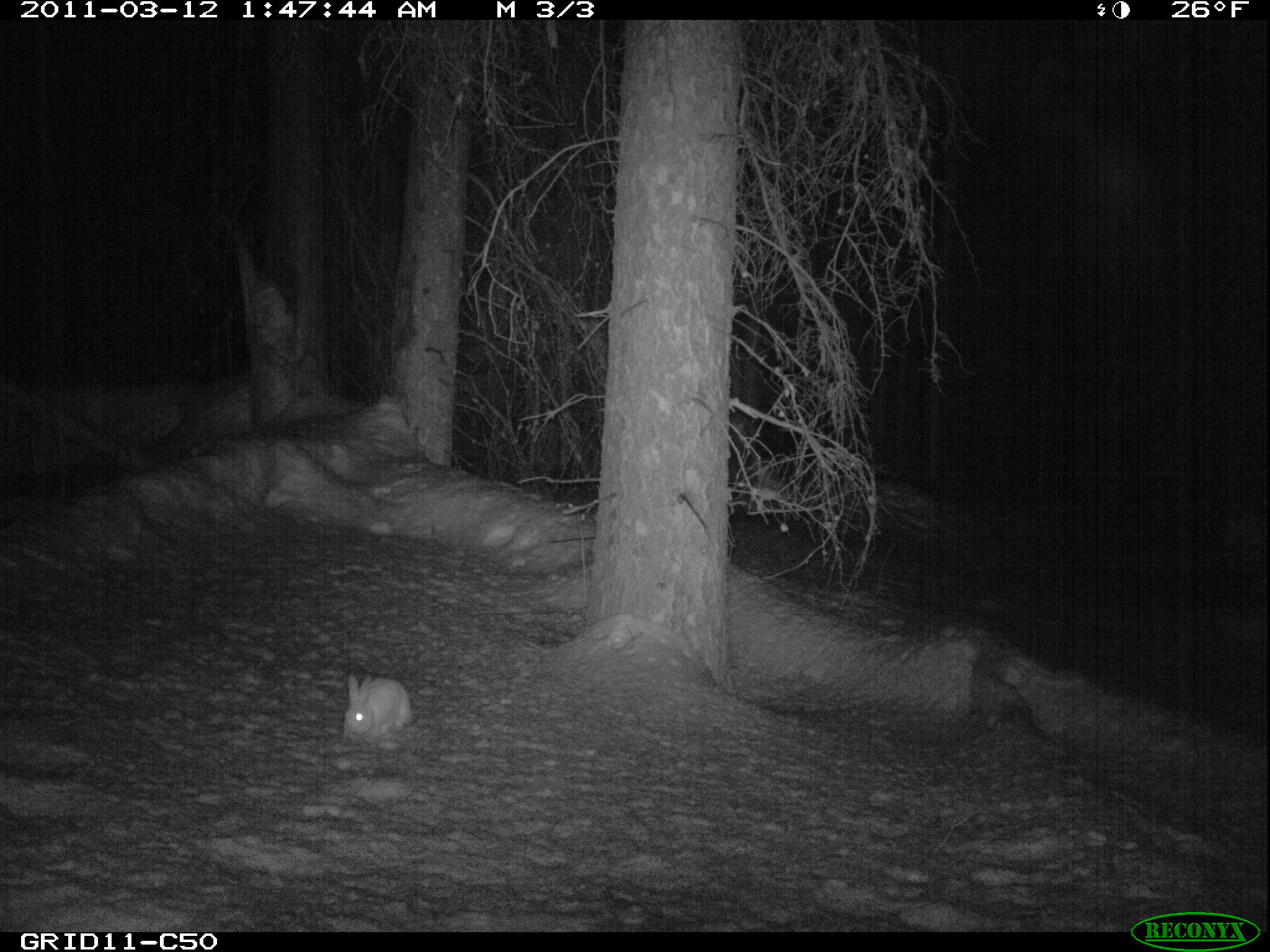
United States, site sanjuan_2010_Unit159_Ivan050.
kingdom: Animalia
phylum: Chordata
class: Mammalia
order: Lagomorpha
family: Leporidae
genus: Lepus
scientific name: Lepus americanus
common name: snowshoe hare